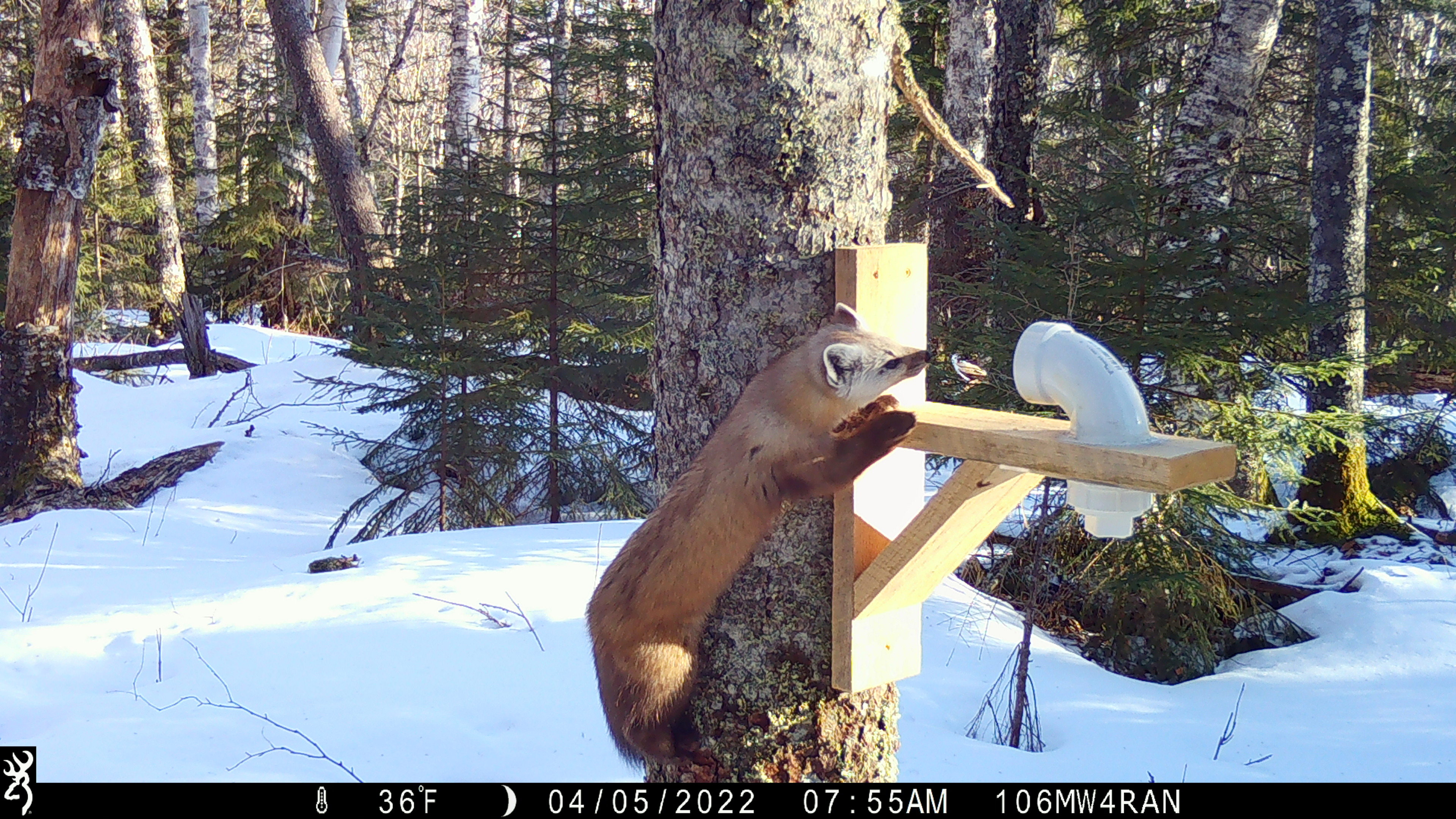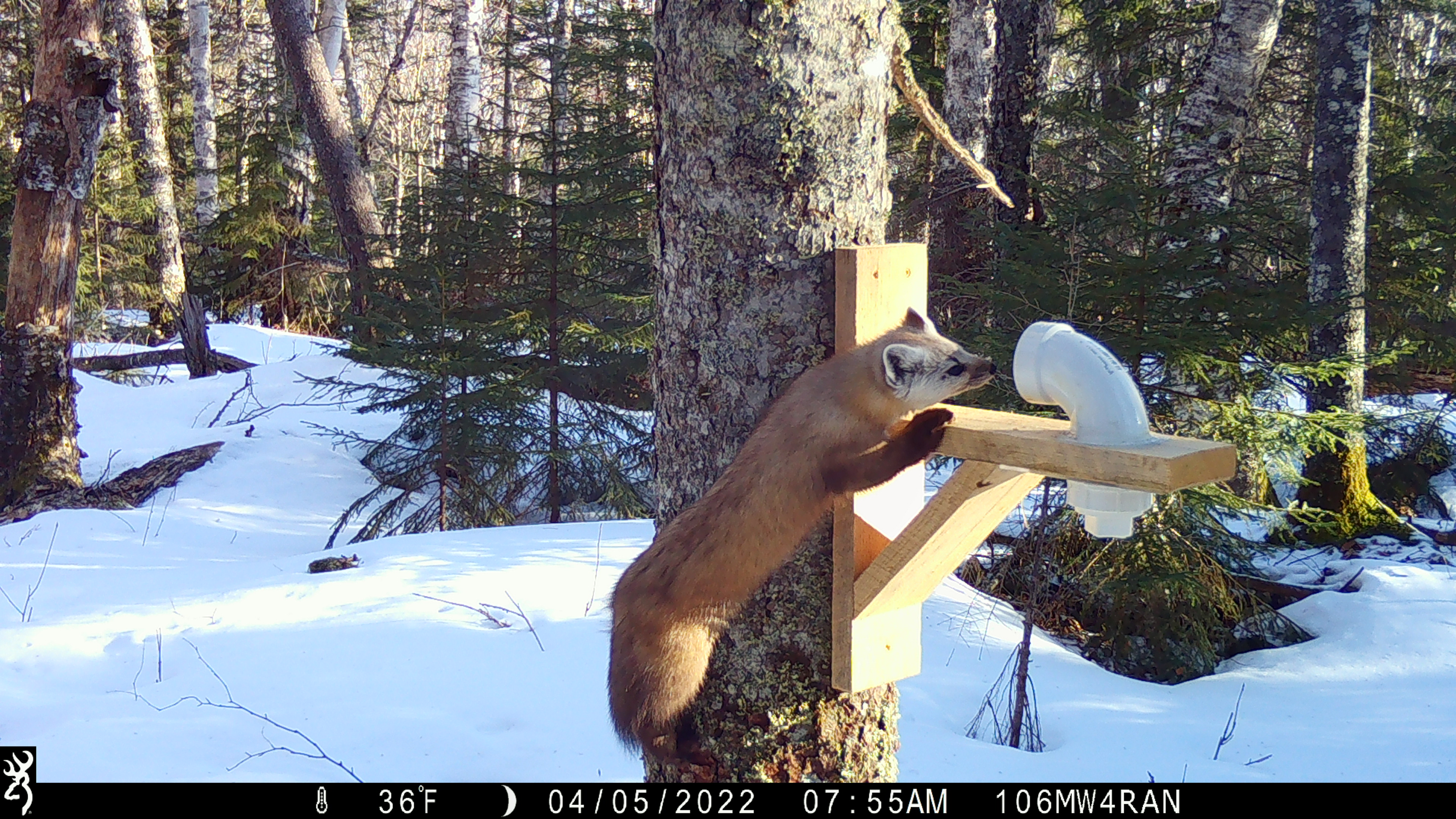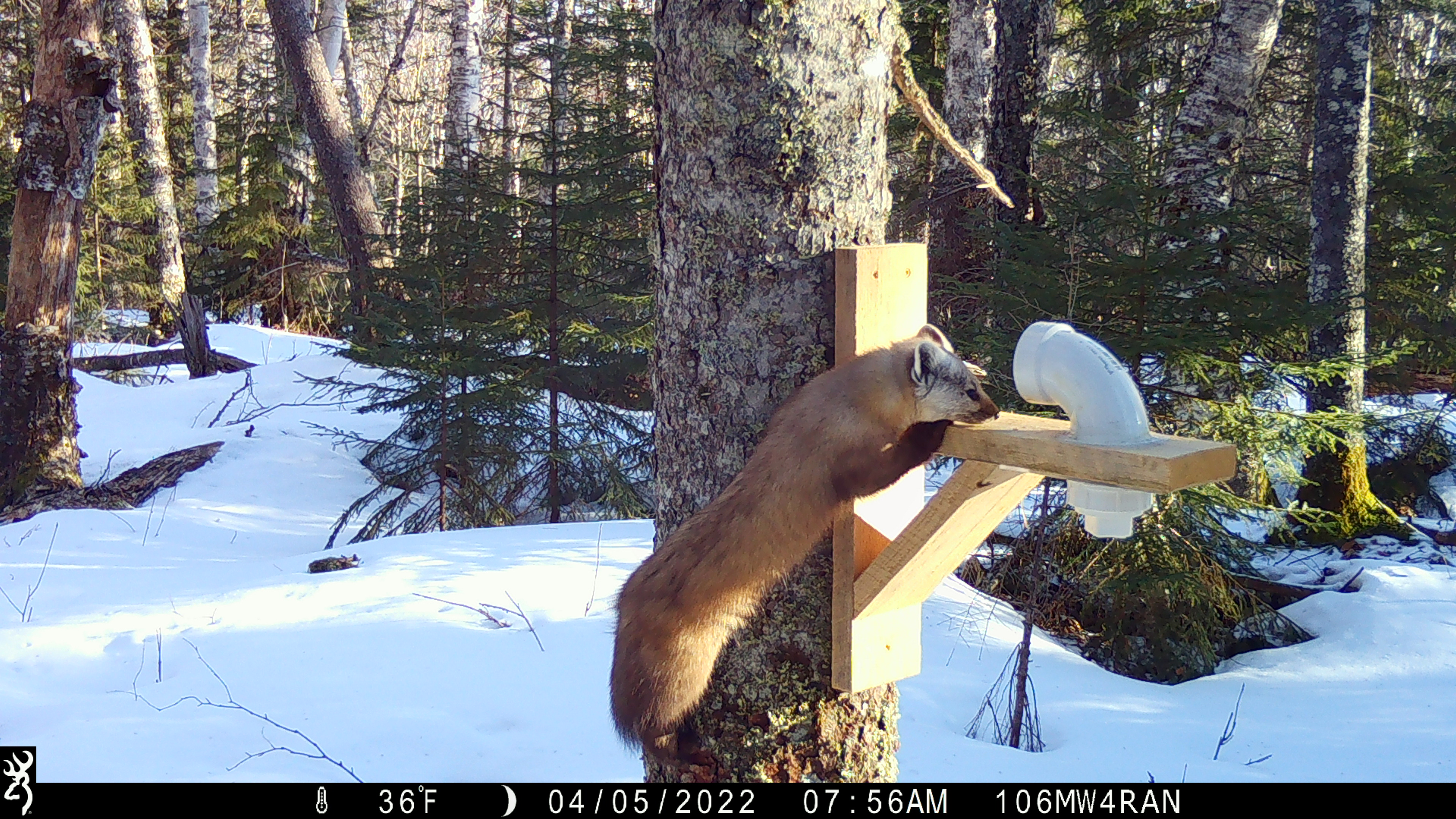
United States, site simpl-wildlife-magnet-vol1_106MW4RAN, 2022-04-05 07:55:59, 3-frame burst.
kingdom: Animalia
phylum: Chordata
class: Mammalia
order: Carnivora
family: Mustelidae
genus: Martes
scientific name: Martes americana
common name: american marten